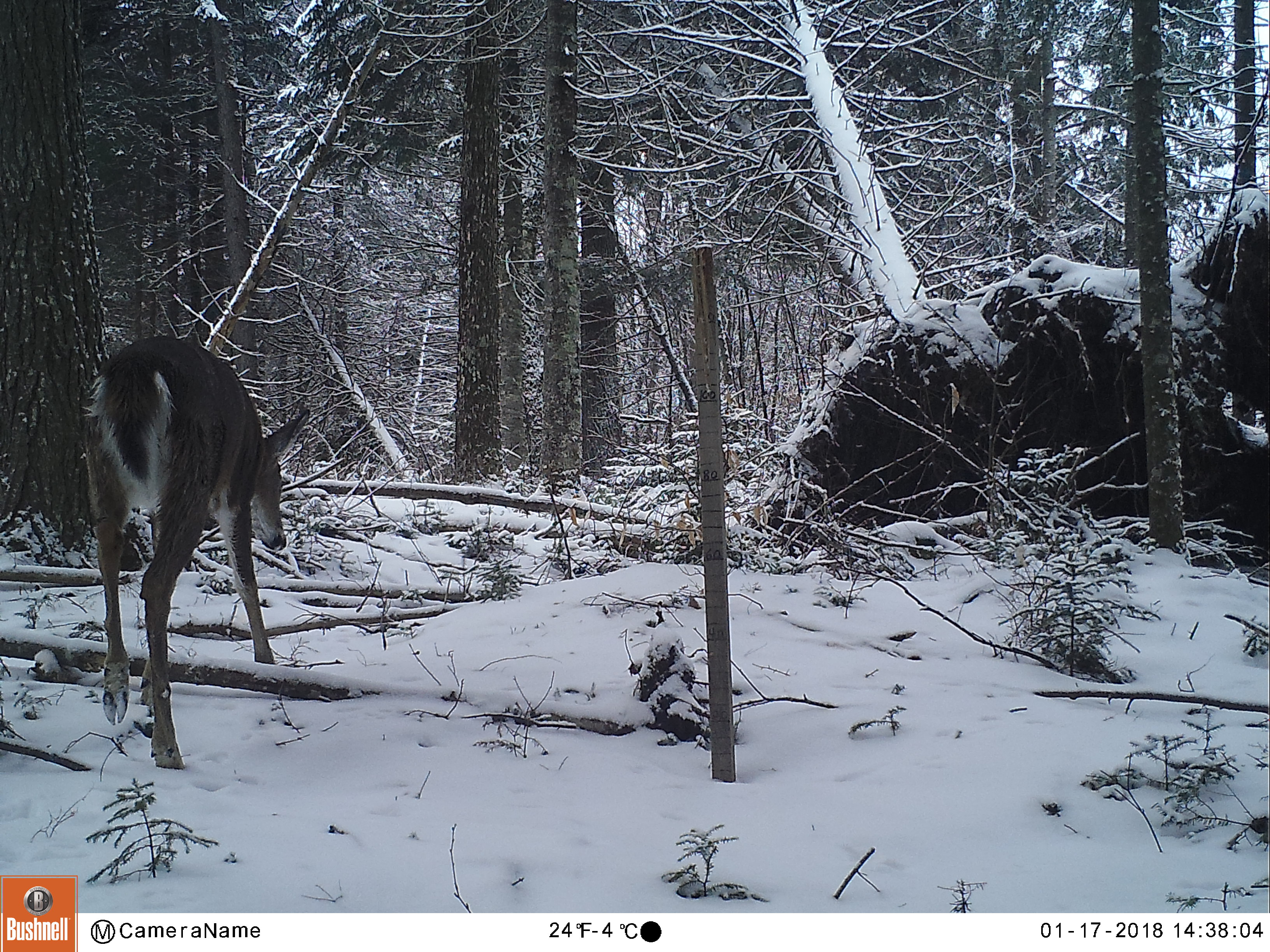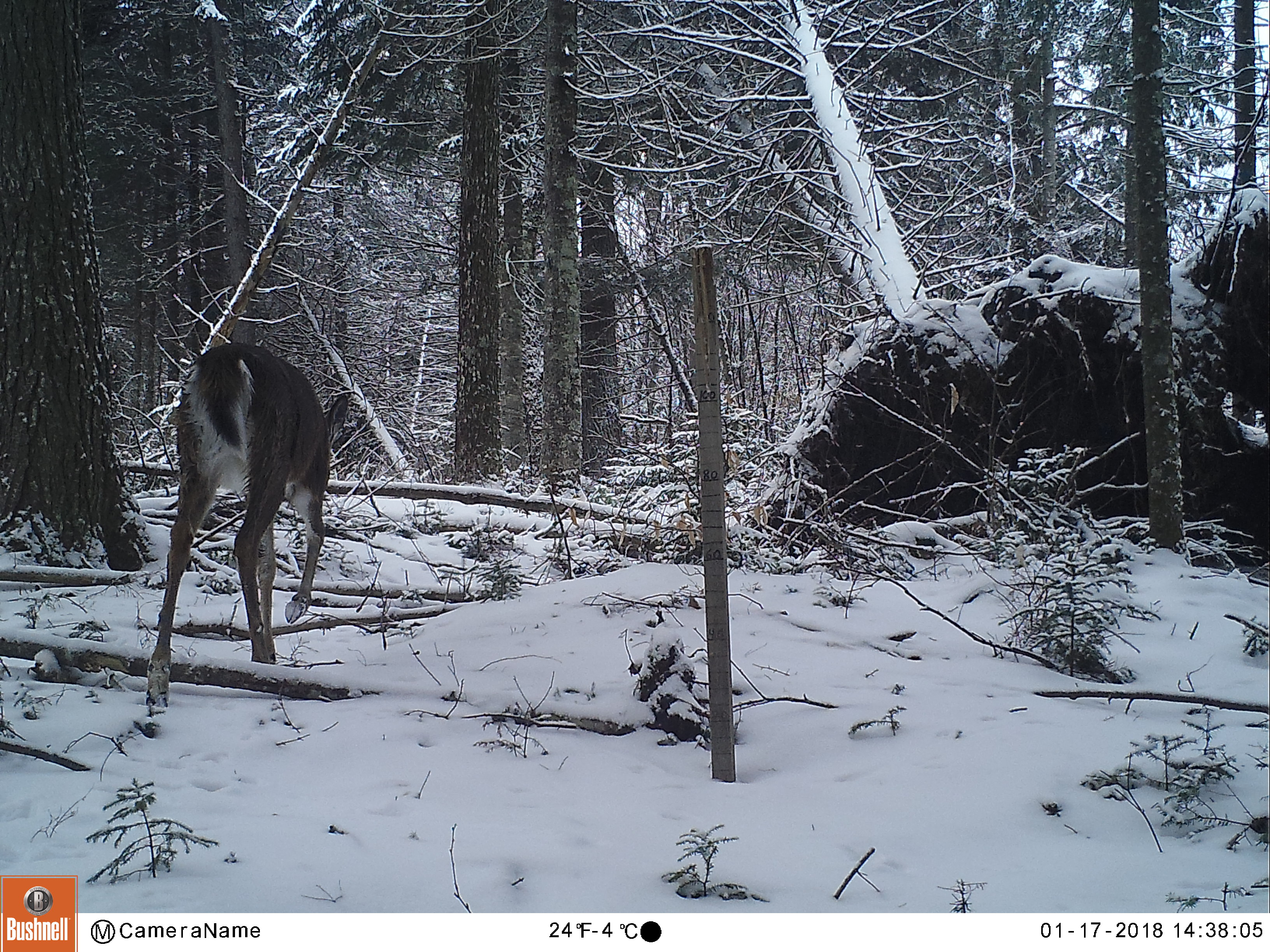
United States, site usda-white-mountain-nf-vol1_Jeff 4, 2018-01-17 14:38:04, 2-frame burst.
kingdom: Animalia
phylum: Chordata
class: Mammalia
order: Artiodactyla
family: Cervidae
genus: Odocoileus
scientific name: Odocoileus virginianus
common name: white-tailed deer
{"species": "white-tailed deer (Odocoileus virginianus)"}